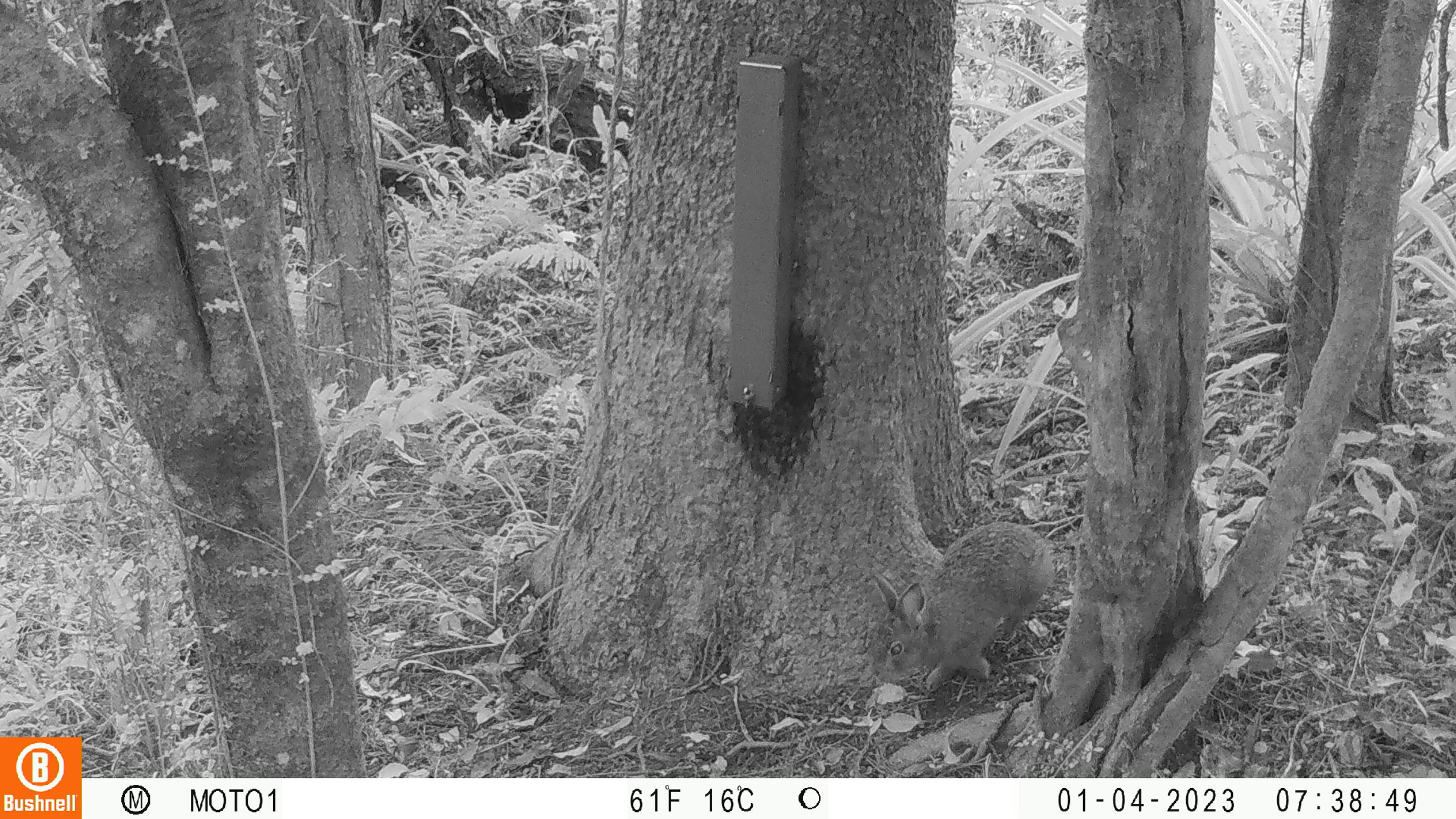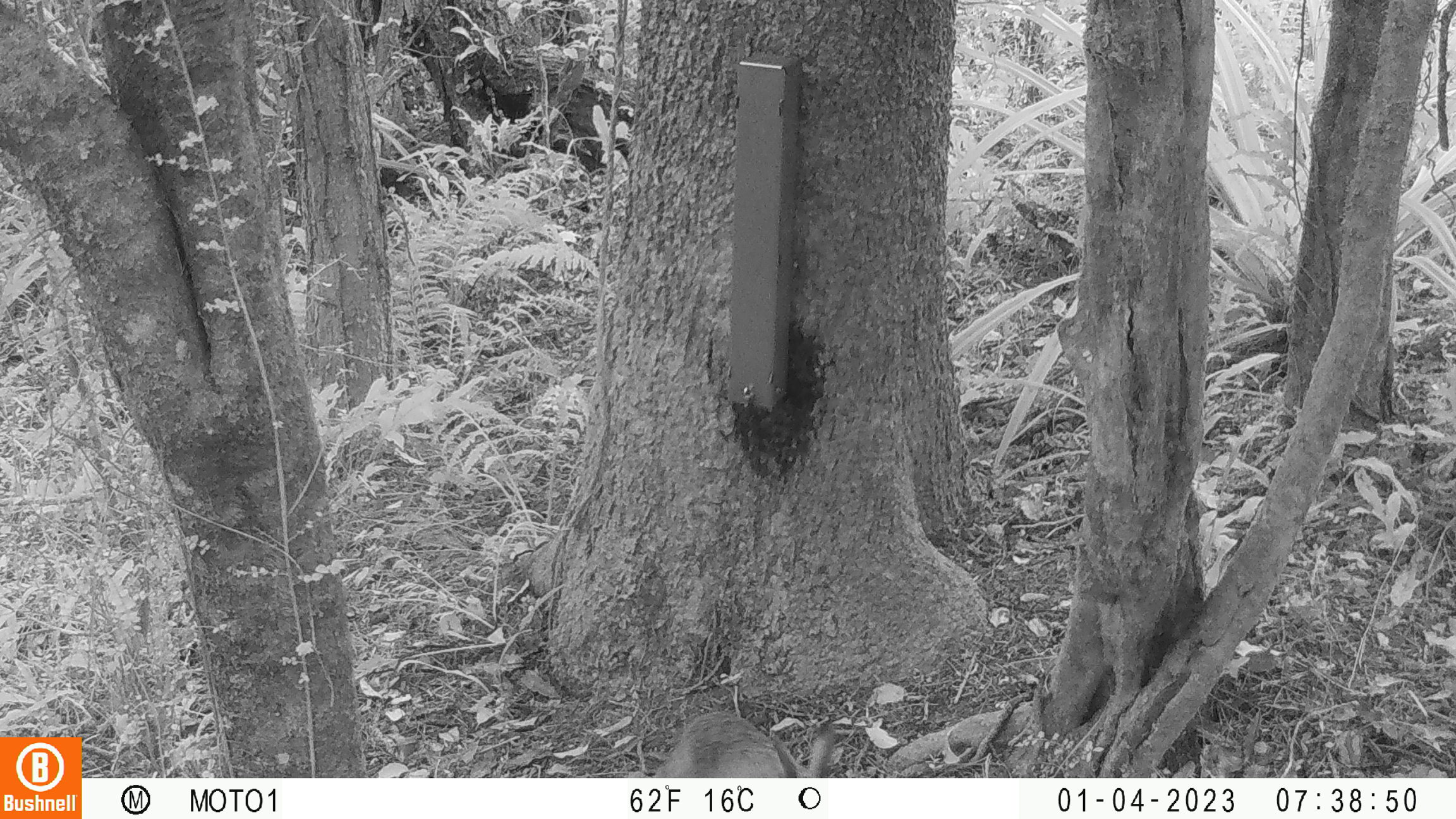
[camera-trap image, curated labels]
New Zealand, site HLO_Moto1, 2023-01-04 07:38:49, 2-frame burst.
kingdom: Animalia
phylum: Chordata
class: Mammalia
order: Lagomorpha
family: Leporidae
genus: Oryctolagus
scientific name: Oryctolagus cuniculus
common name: european rabbit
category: rabbit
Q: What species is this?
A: Rabbit (european rabbit) (Oryctolagus cuniculus).